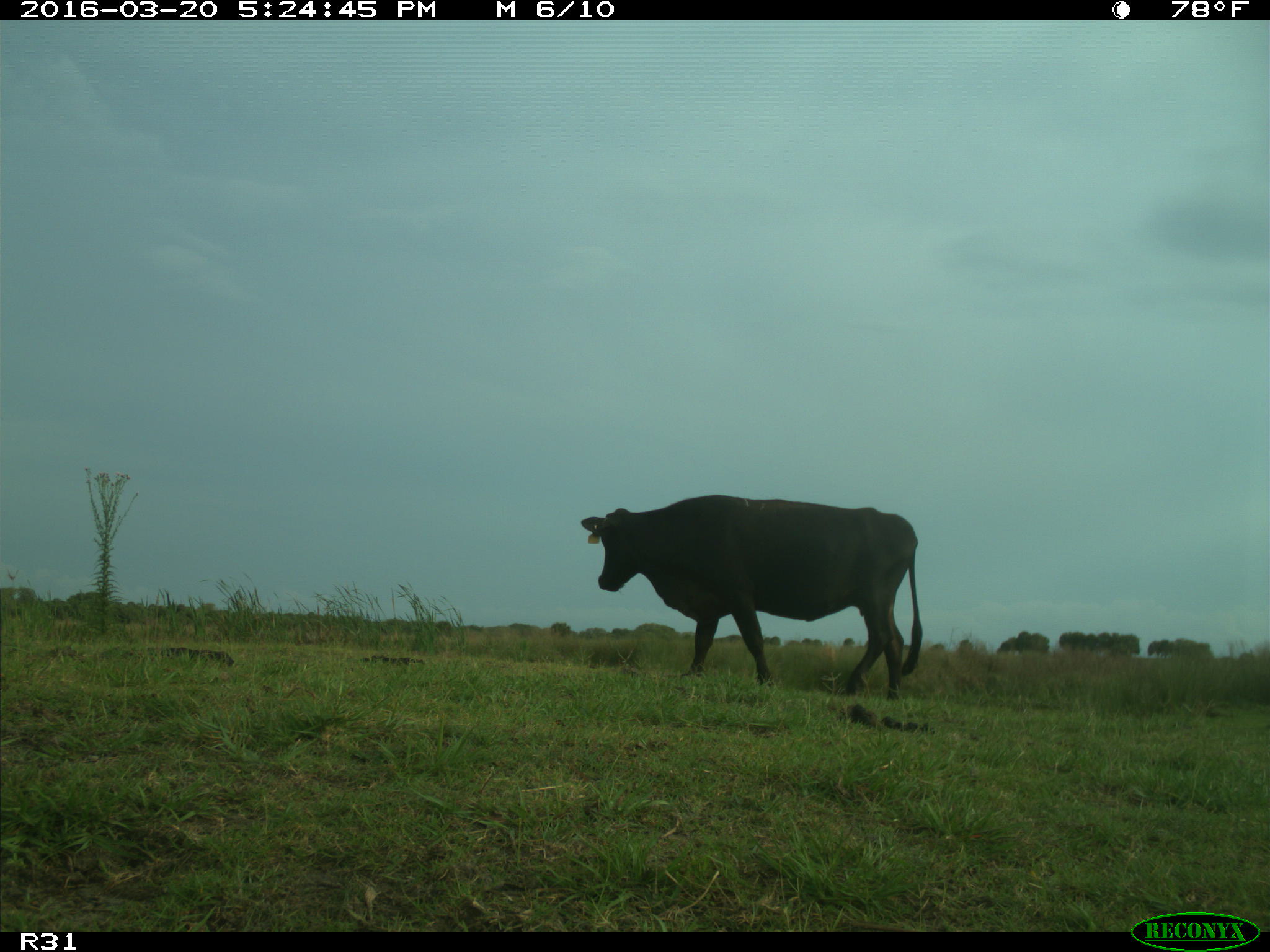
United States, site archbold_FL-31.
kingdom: Animalia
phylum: Chordata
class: Mammalia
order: Artiodactyla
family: Bovidae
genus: Bos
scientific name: Bos taurus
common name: domestic cow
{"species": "Bos taurus (domestic cow)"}